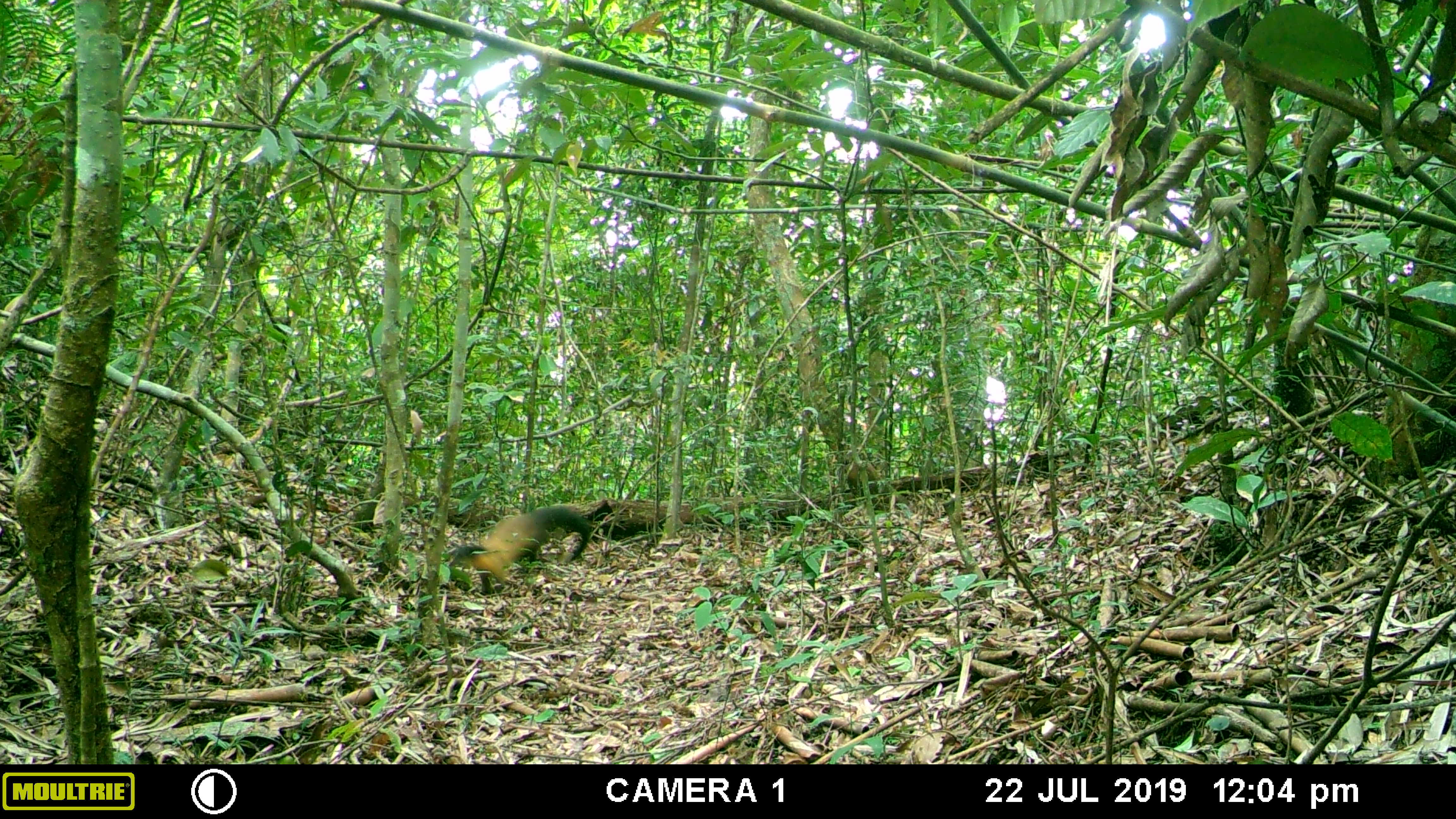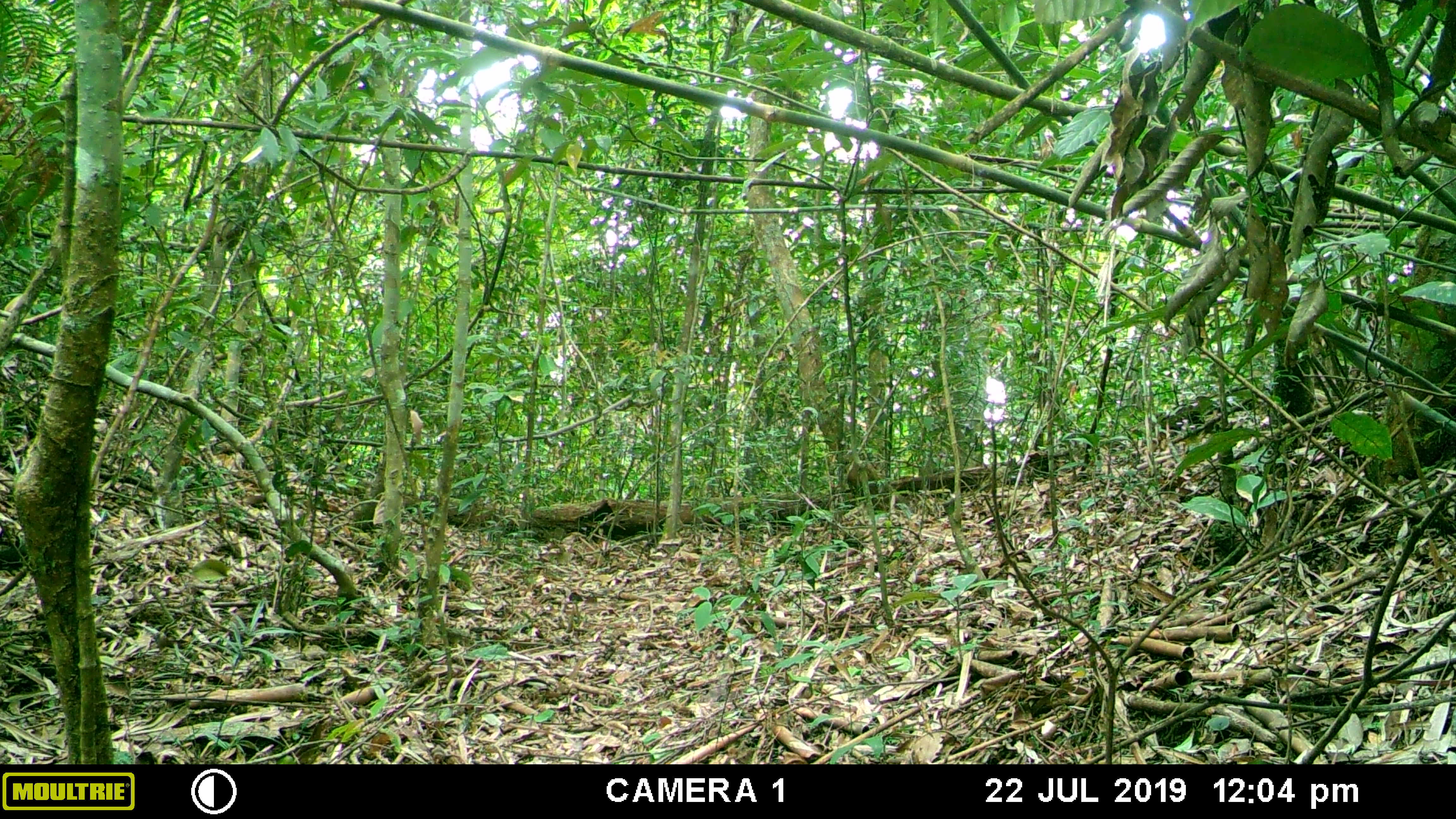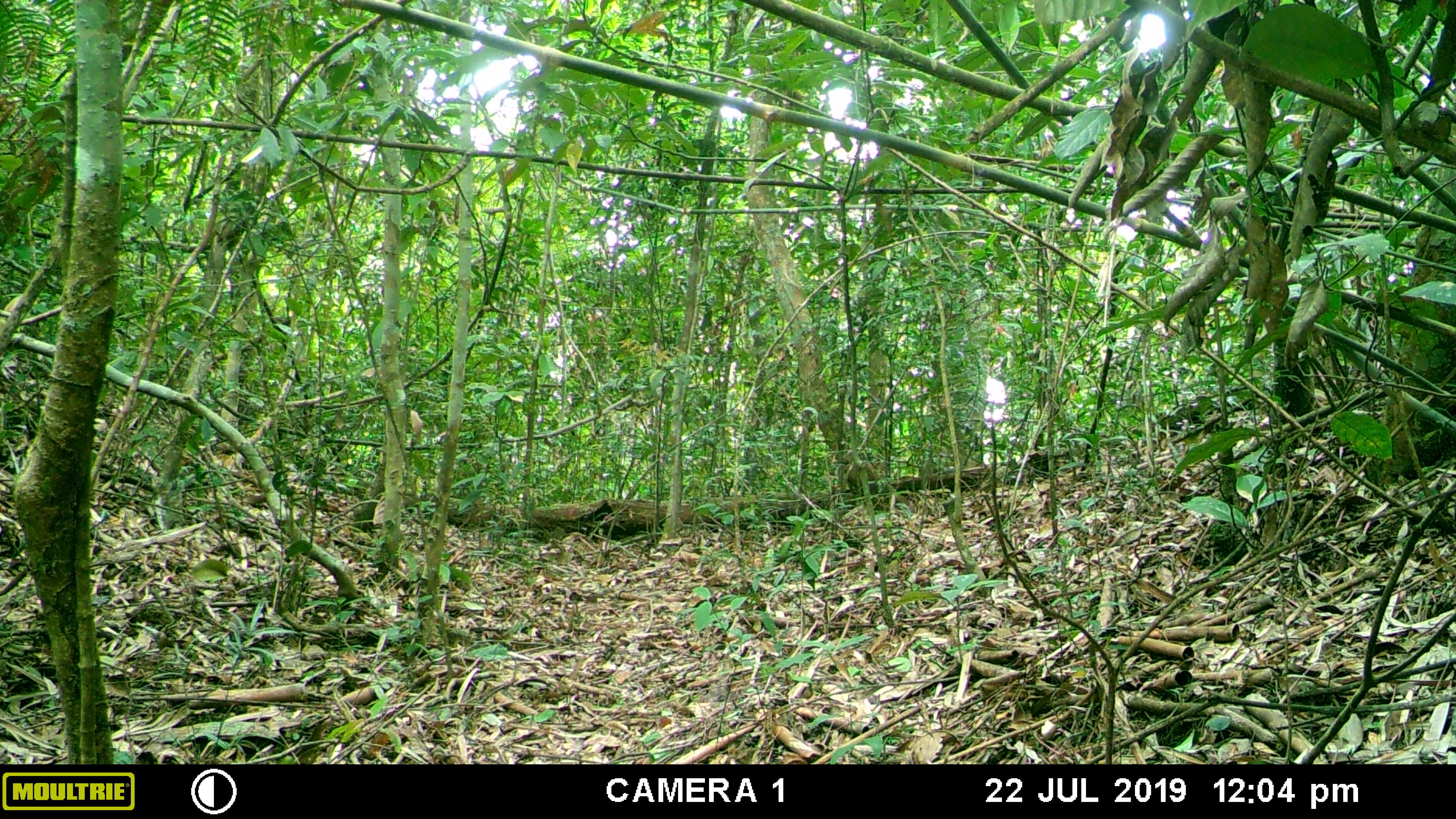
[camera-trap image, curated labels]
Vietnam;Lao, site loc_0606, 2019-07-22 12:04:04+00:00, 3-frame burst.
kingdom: Animalia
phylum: Chordata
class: Mammalia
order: Carnivora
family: Mustelidae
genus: Martes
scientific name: Martes flavigula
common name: yellow-throated marten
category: yellow throated marten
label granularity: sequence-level